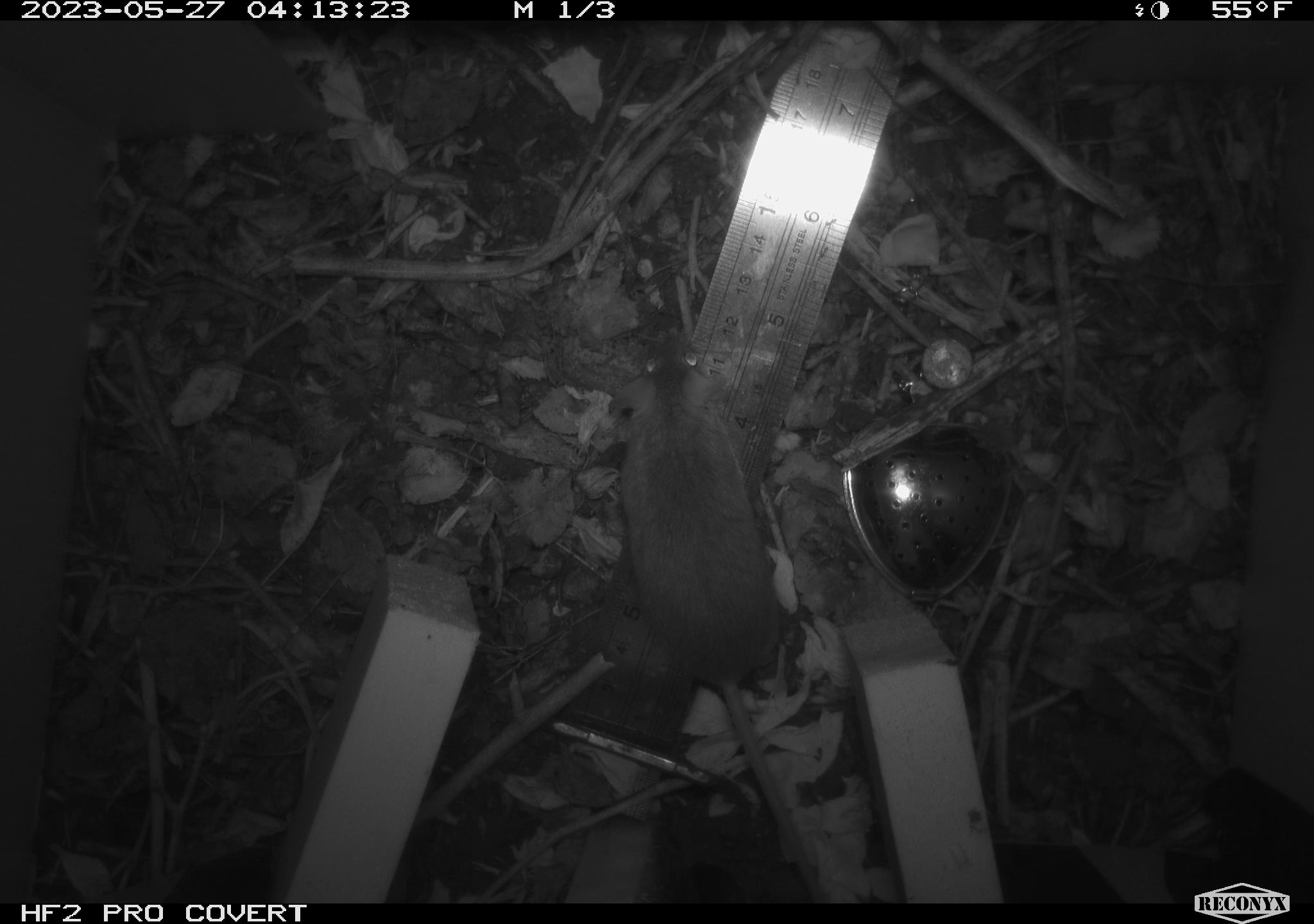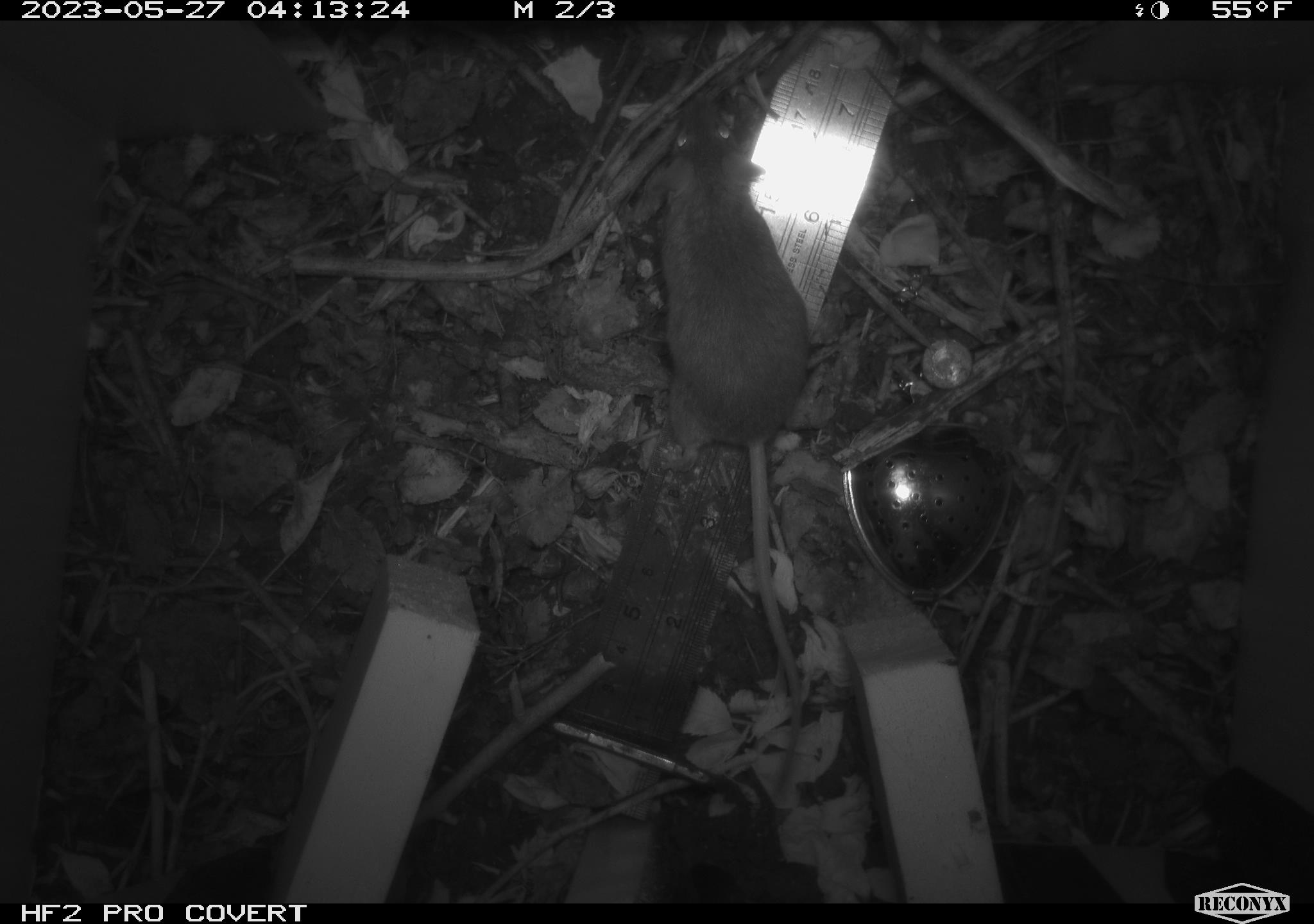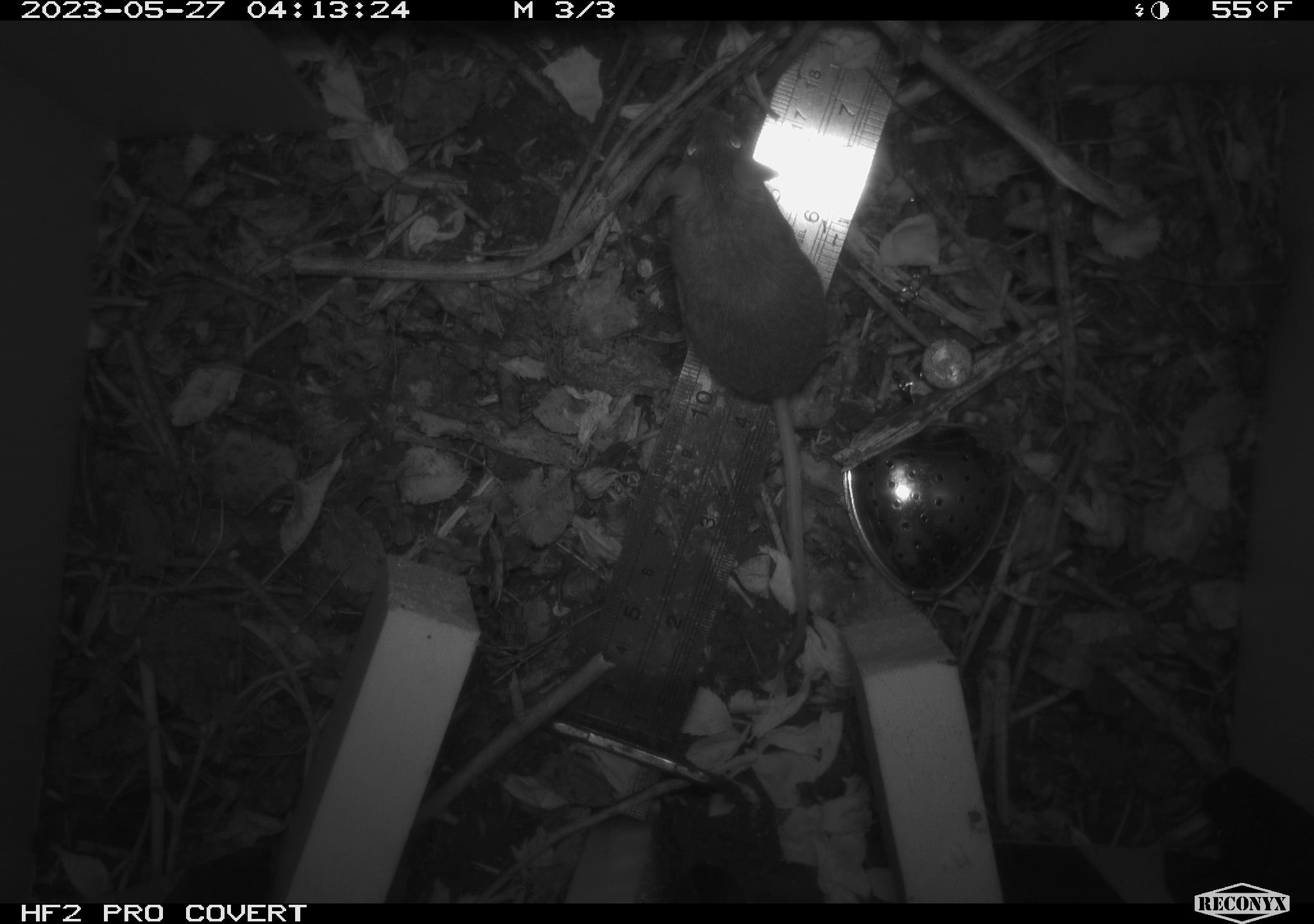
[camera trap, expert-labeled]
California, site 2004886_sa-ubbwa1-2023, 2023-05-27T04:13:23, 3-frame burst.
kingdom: Animalia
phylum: Chordata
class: Mammalia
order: Rodentia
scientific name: Rodentia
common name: mouse species